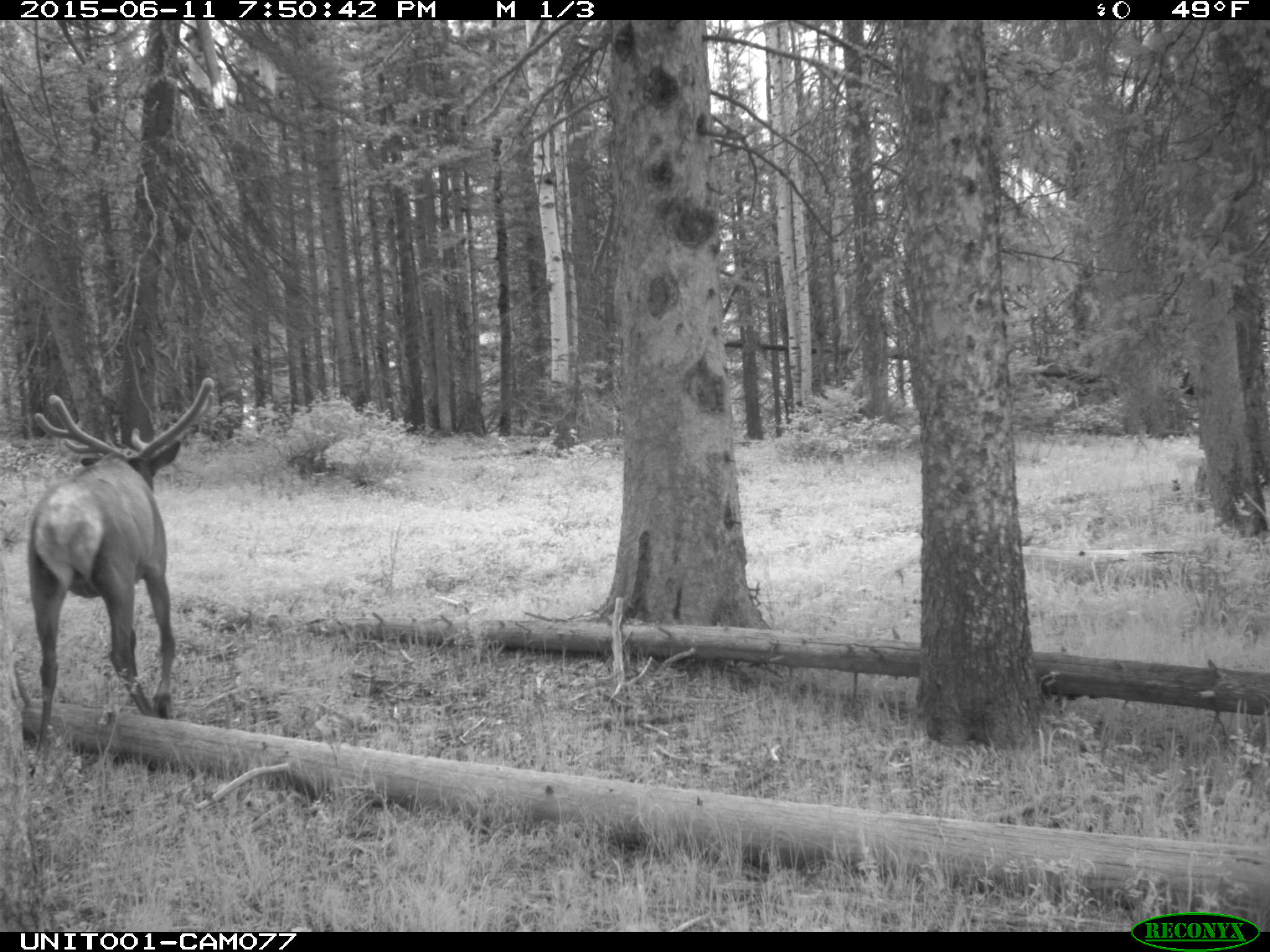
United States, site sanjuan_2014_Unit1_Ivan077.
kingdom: Animalia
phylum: Chordata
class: Mammalia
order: Artiodactyla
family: Cervidae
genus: Cervus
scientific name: Cervus elaphus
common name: red deer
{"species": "Cervus elaphus (red deer)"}